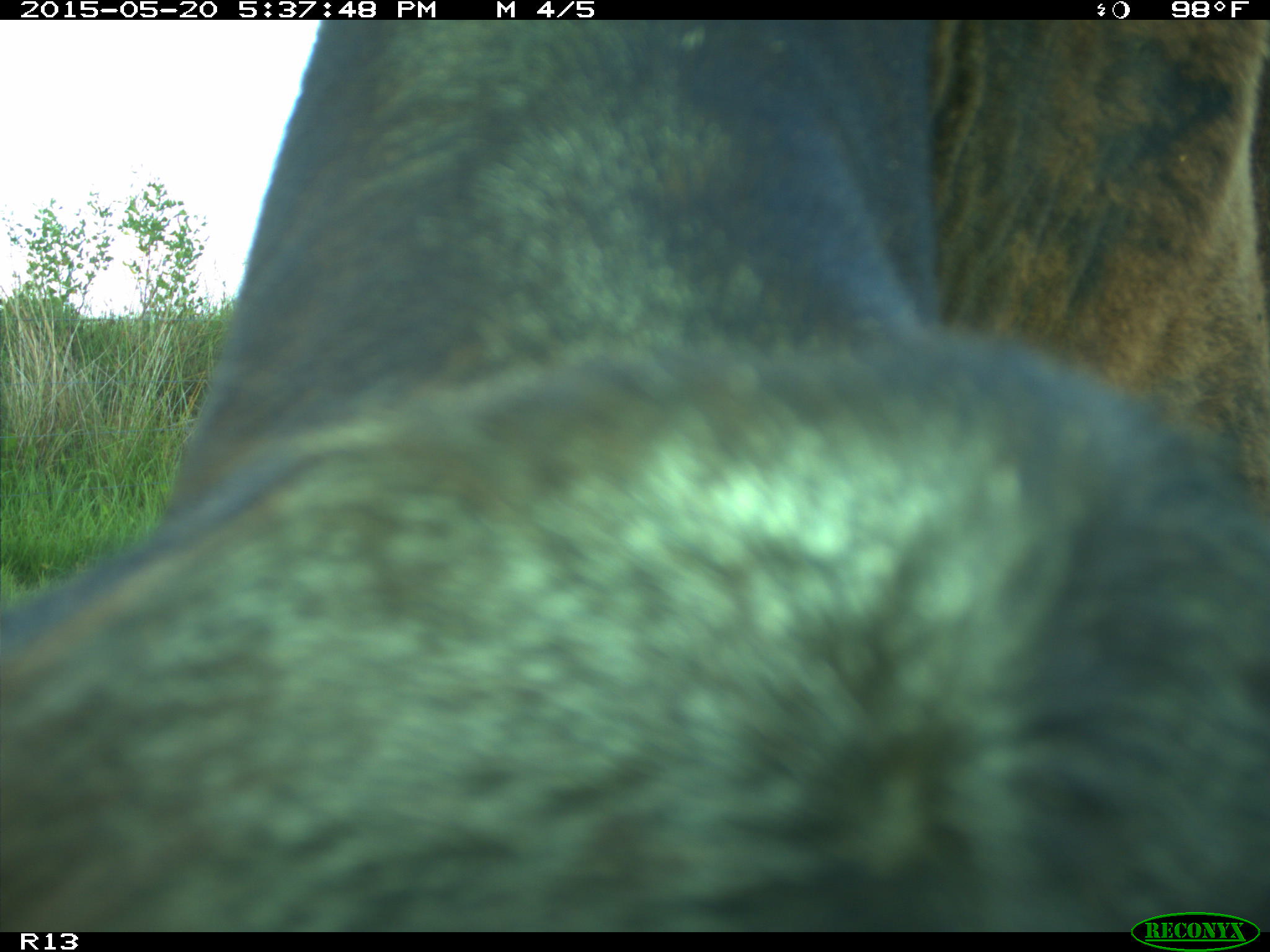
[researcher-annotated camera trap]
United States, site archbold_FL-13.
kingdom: Animalia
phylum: Chordata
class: Mammalia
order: Artiodactyla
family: Bovidae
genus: Bos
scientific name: Bos taurus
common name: domestic cow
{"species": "Bos taurus (domestic cow)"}